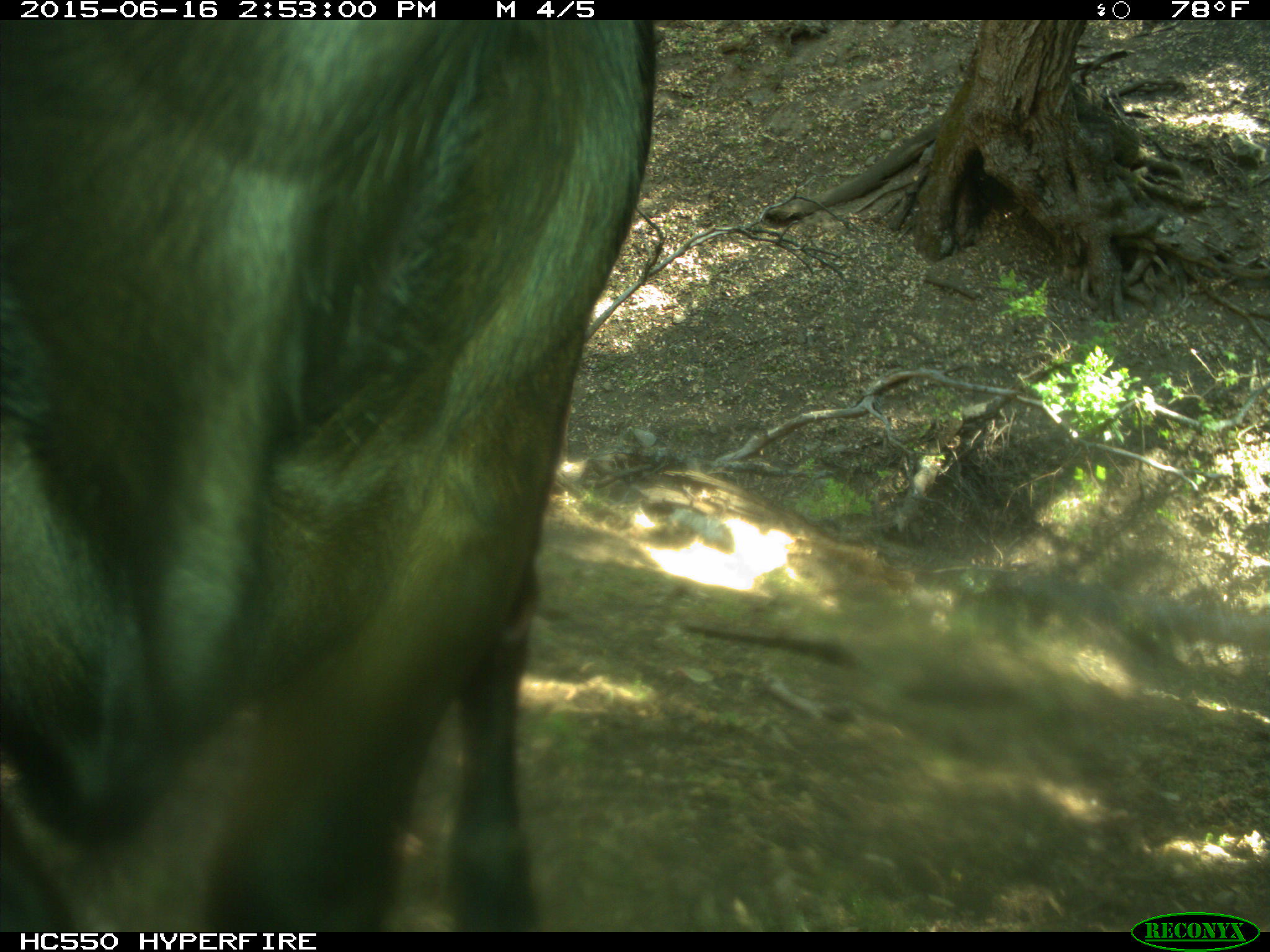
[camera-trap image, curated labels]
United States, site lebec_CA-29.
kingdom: Animalia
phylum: Chordata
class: Mammalia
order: Artiodactyla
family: Bovidae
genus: Bos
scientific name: Bos taurus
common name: domestic cow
Bos taurus (domestic cow).